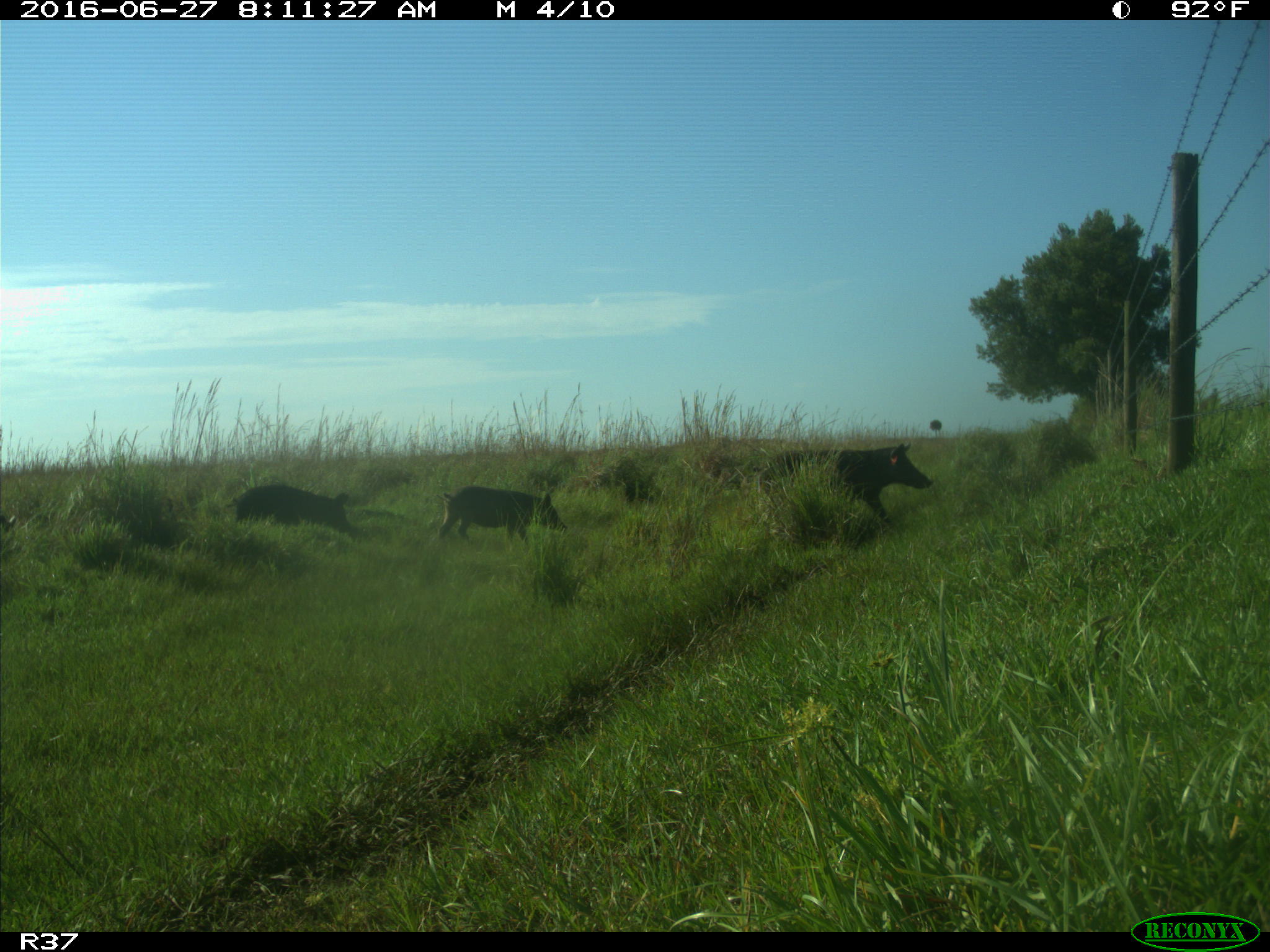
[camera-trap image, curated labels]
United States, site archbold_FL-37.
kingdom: Animalia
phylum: Chordata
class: Mammalia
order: Artiodactyla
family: Suidae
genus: Sus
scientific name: Sus scrofa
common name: wild boar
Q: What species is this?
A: Sus scrofa (wild boar).